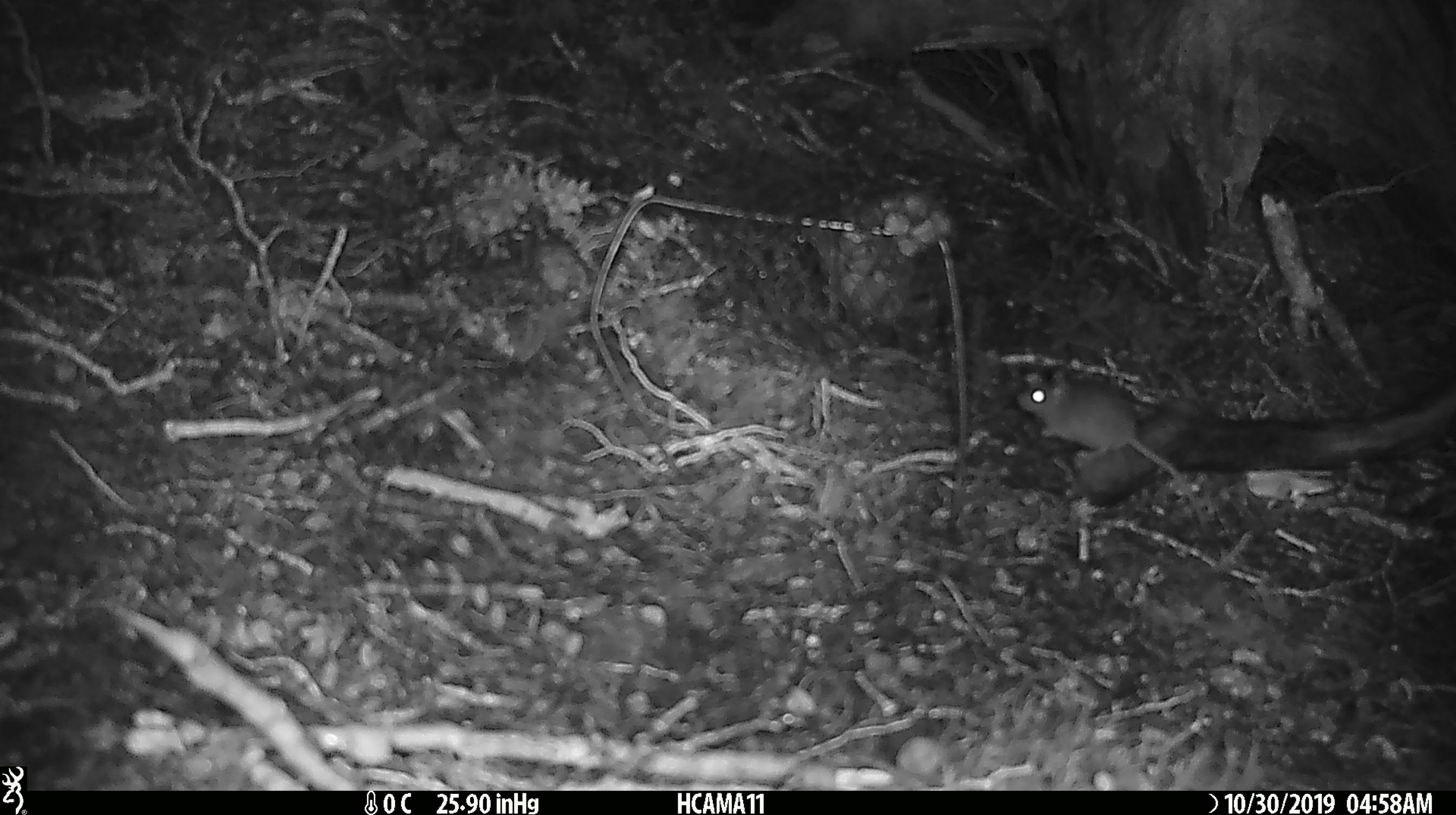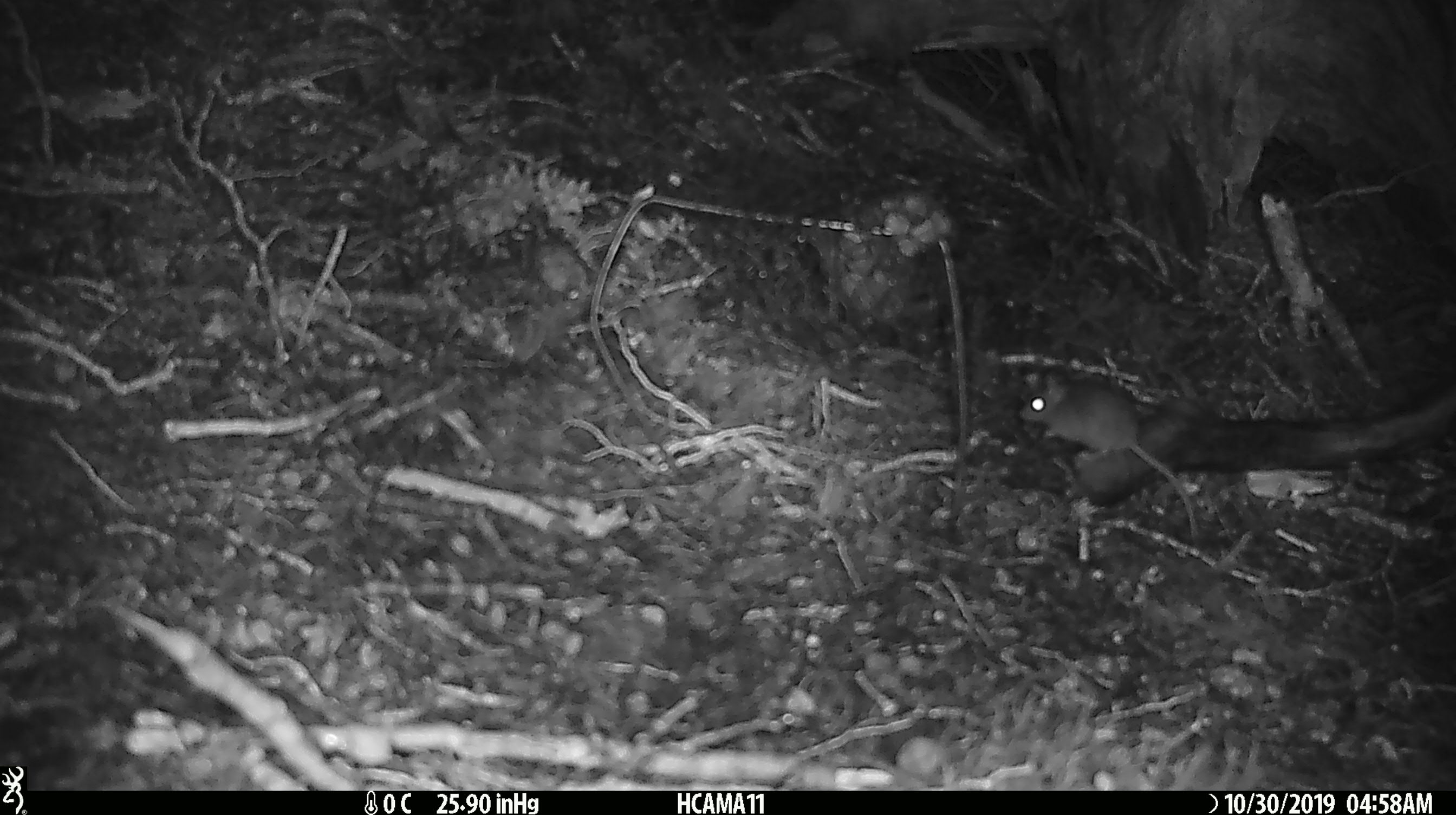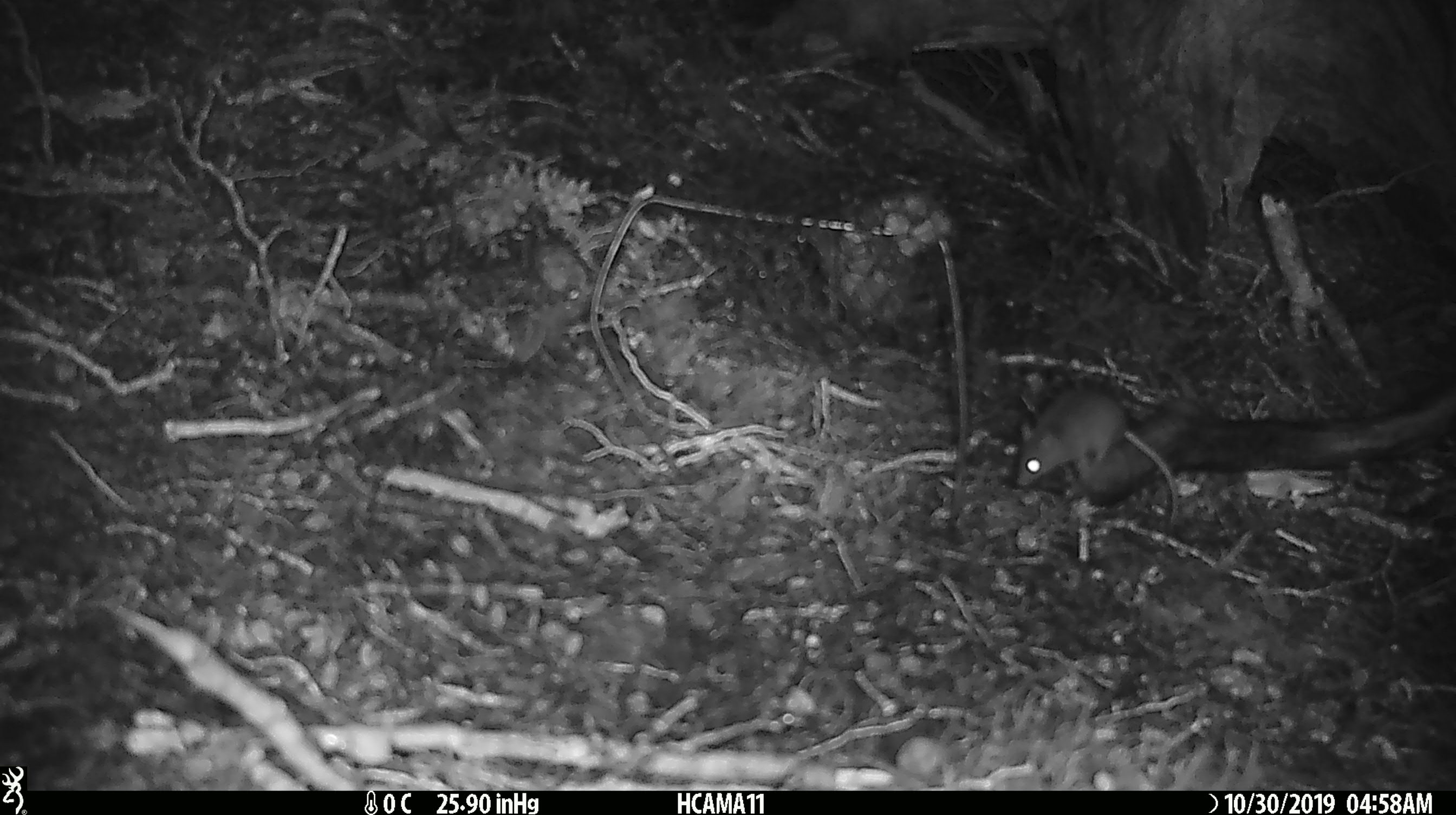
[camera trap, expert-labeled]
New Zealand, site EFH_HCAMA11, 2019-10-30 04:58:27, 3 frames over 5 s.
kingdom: Animalia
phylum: Chordata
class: Mammalia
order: Rodentia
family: Muridae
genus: Mus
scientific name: Mus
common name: mouse